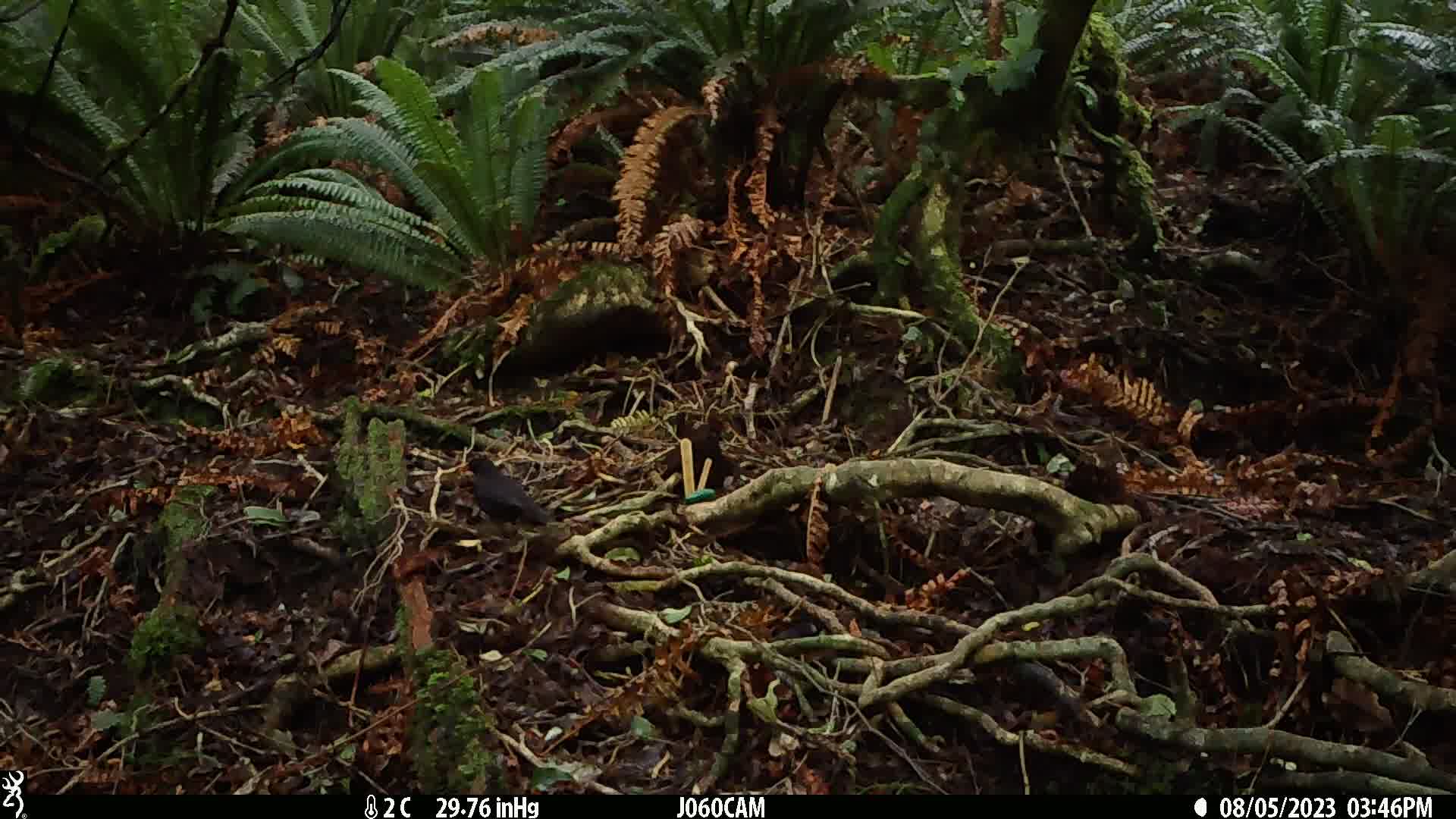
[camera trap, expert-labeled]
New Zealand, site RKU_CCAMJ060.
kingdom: Animalia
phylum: Chordata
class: Aves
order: Passeriformes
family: Turdidae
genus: Turdus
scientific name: Turdus merula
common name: eurasian blackbird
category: blackbird